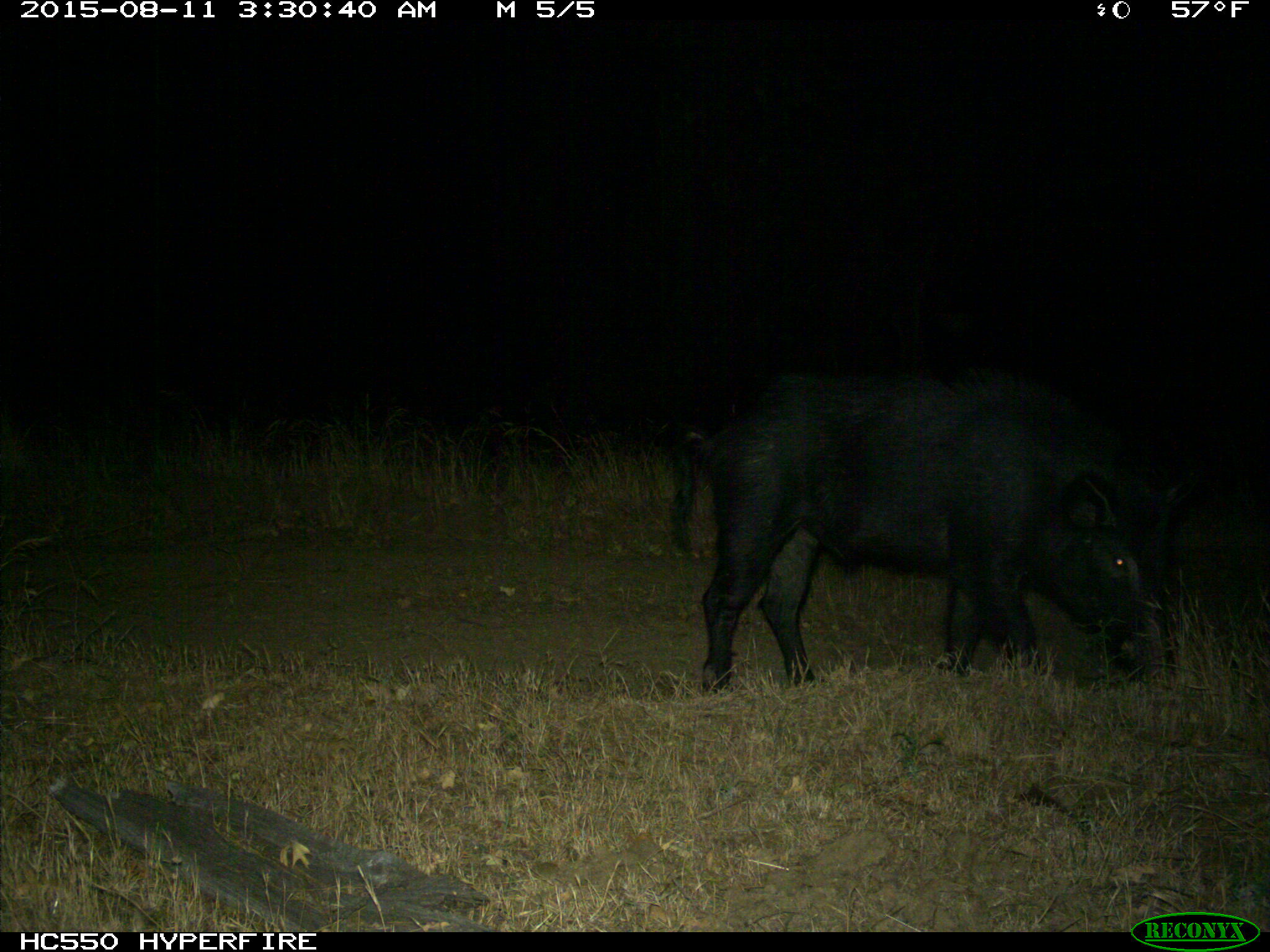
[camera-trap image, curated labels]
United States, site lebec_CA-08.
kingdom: Animalia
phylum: Chordata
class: Mammalia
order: Artiodactyla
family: Suidae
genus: Sus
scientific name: Sus scrofa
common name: wild boar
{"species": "Sus scrofa (wild boar)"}